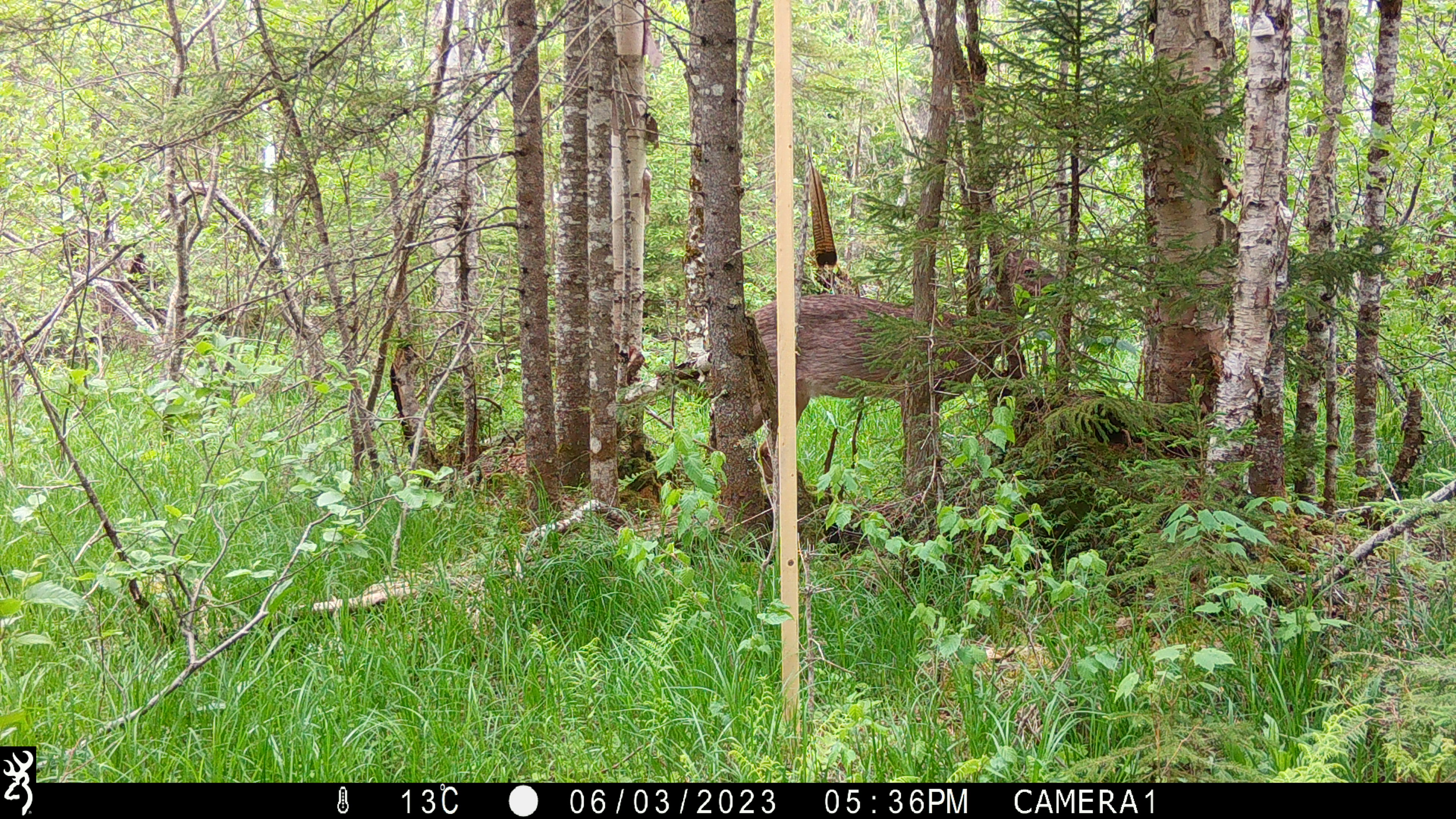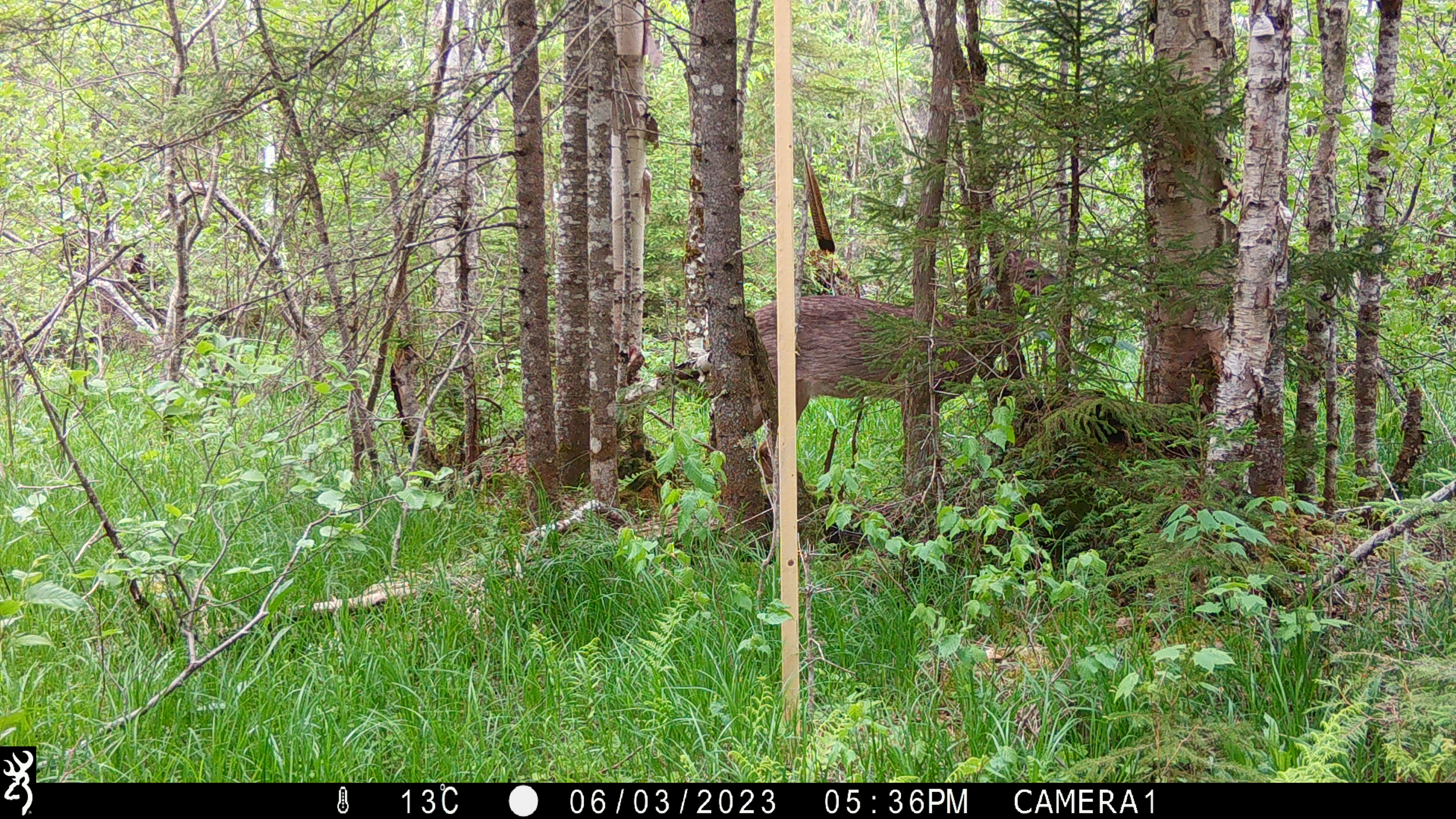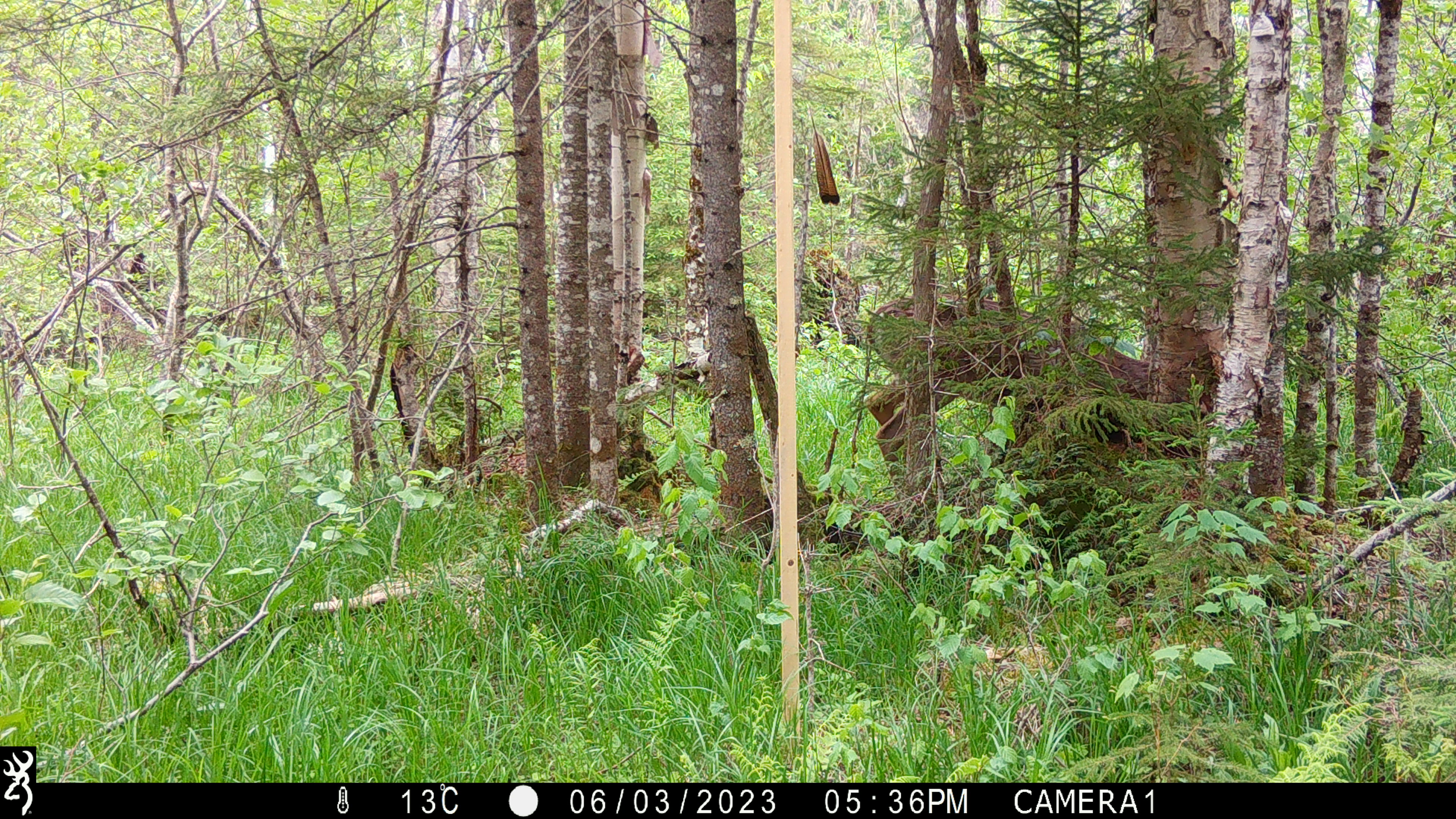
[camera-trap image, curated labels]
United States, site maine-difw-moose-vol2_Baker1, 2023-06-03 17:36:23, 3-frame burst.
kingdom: Animalia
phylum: Chordata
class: Mammalia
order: Artiodactyla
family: Cervidae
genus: Odocoileus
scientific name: Odocoileus virginianus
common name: white-tailed deer